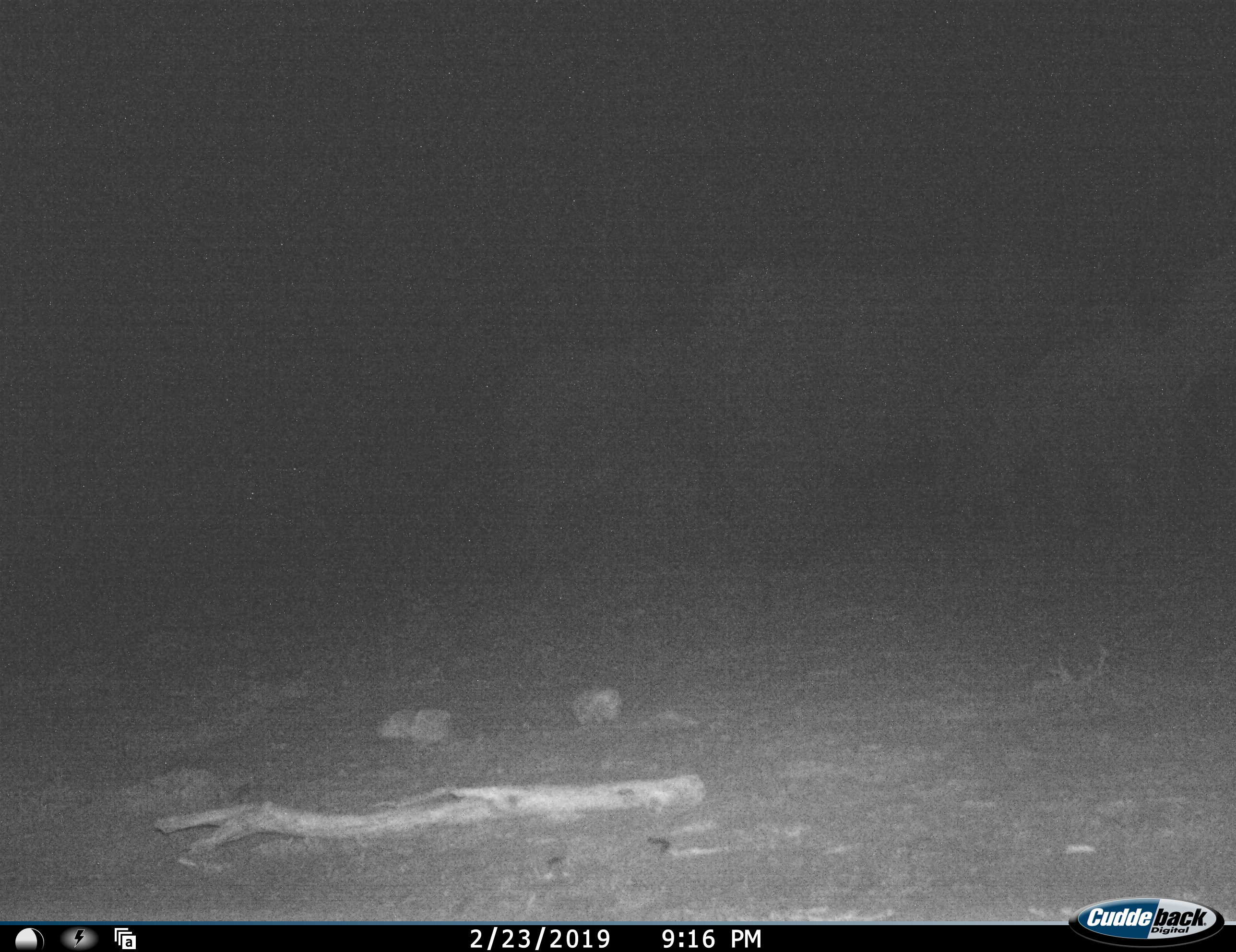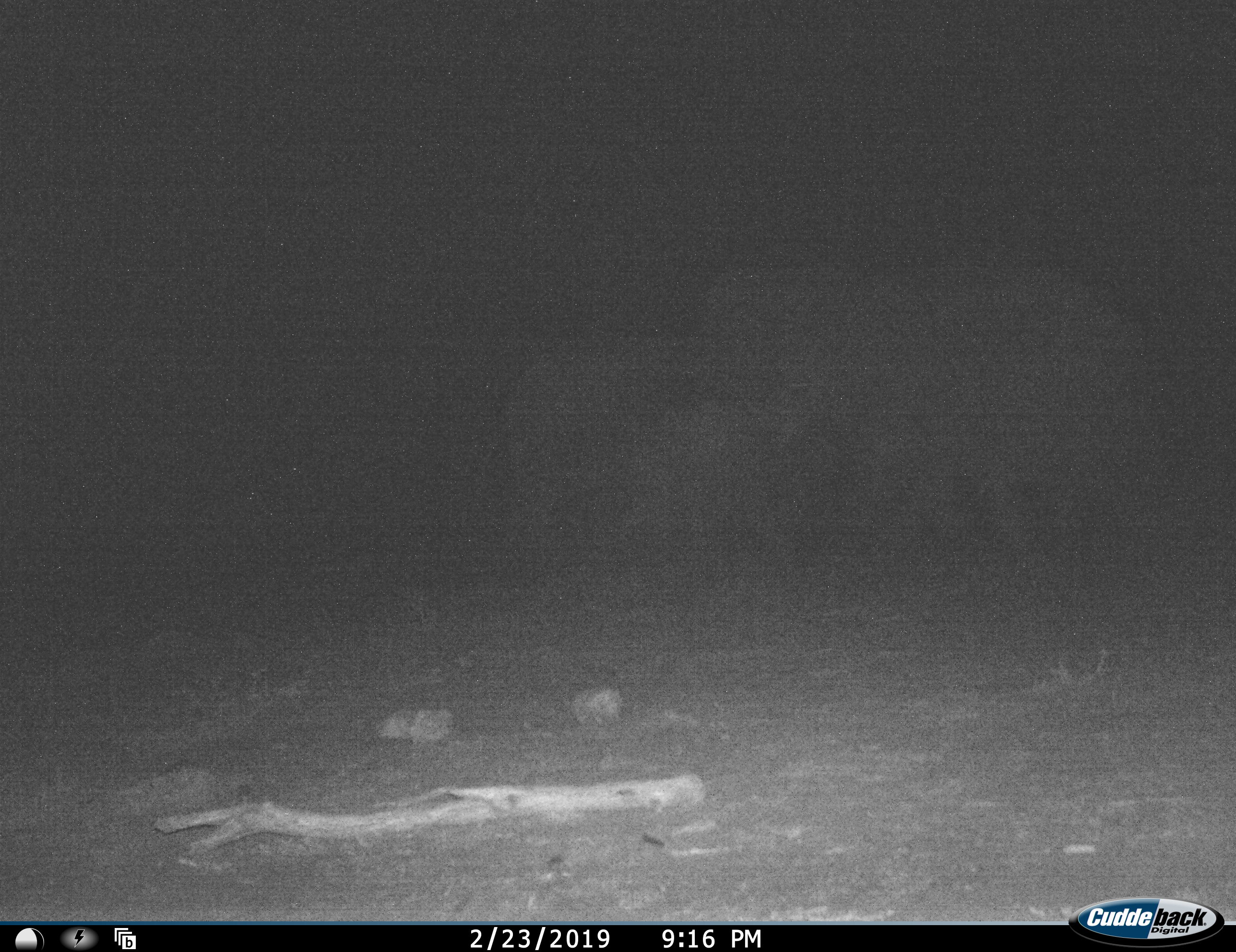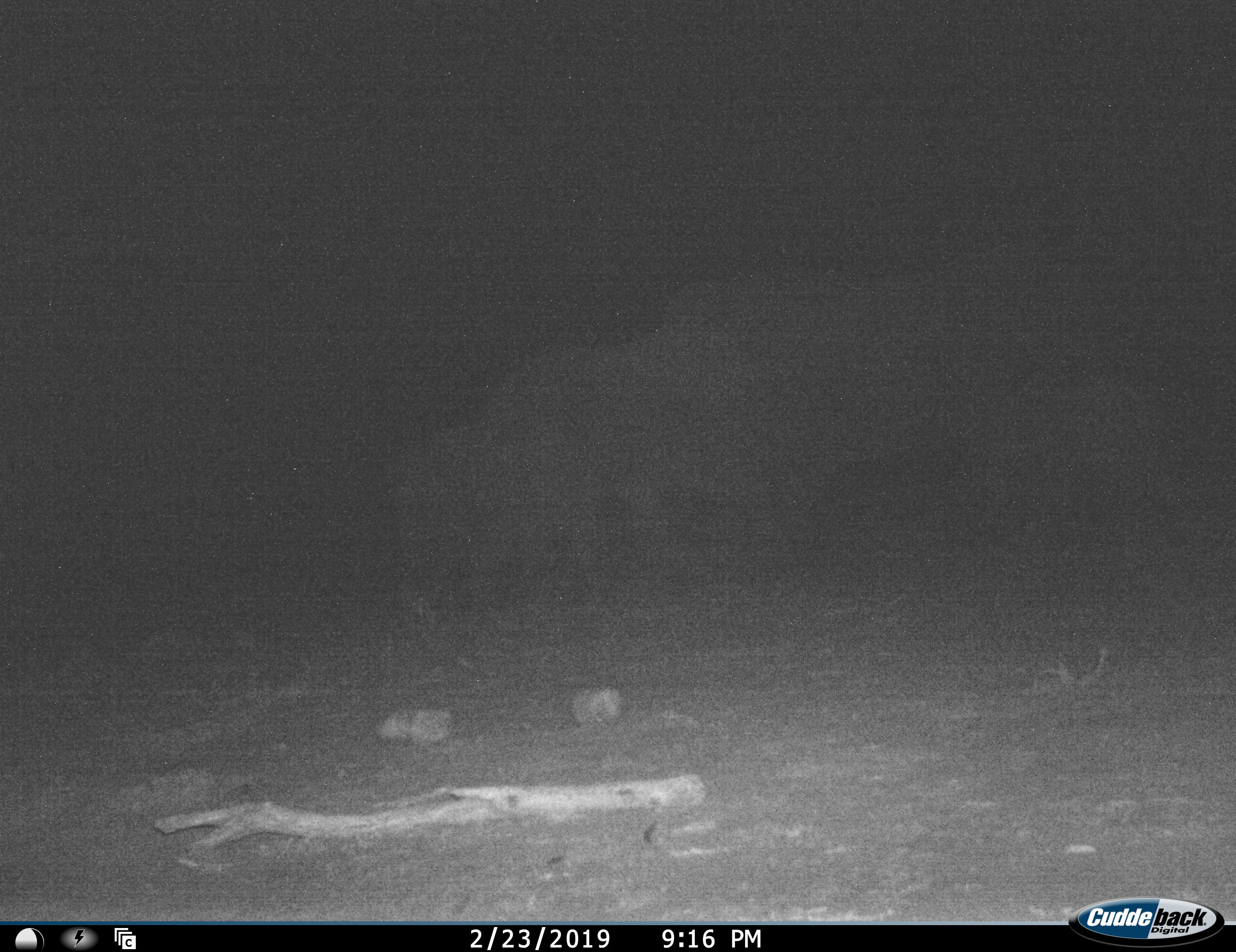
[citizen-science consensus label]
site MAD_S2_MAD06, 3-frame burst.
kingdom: Animalia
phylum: Chordata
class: Mammalia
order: Proboscidea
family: Elephantidae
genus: Loxodonta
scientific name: Loxodonta africana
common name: african bush elephant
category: elephant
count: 4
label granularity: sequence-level